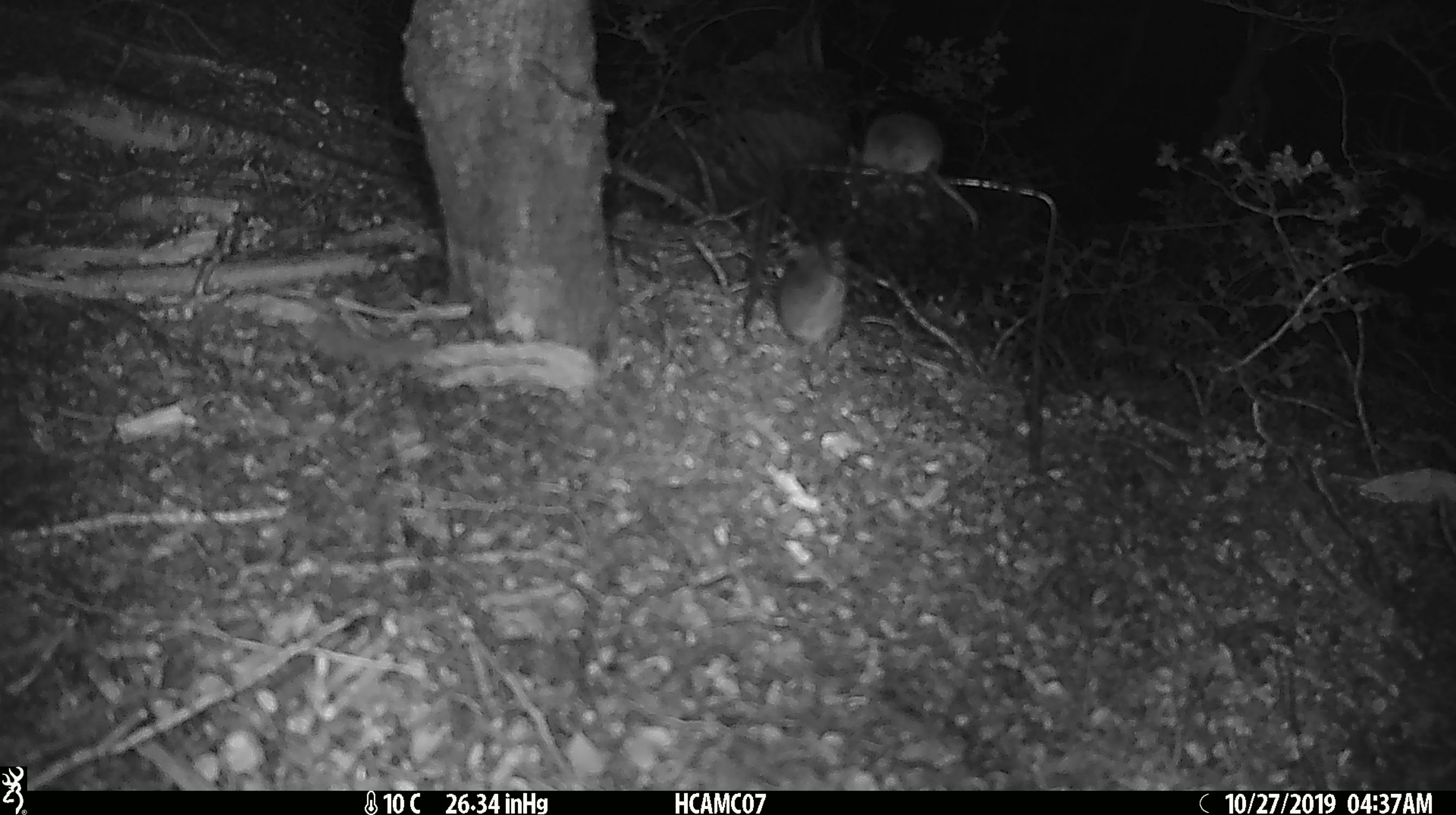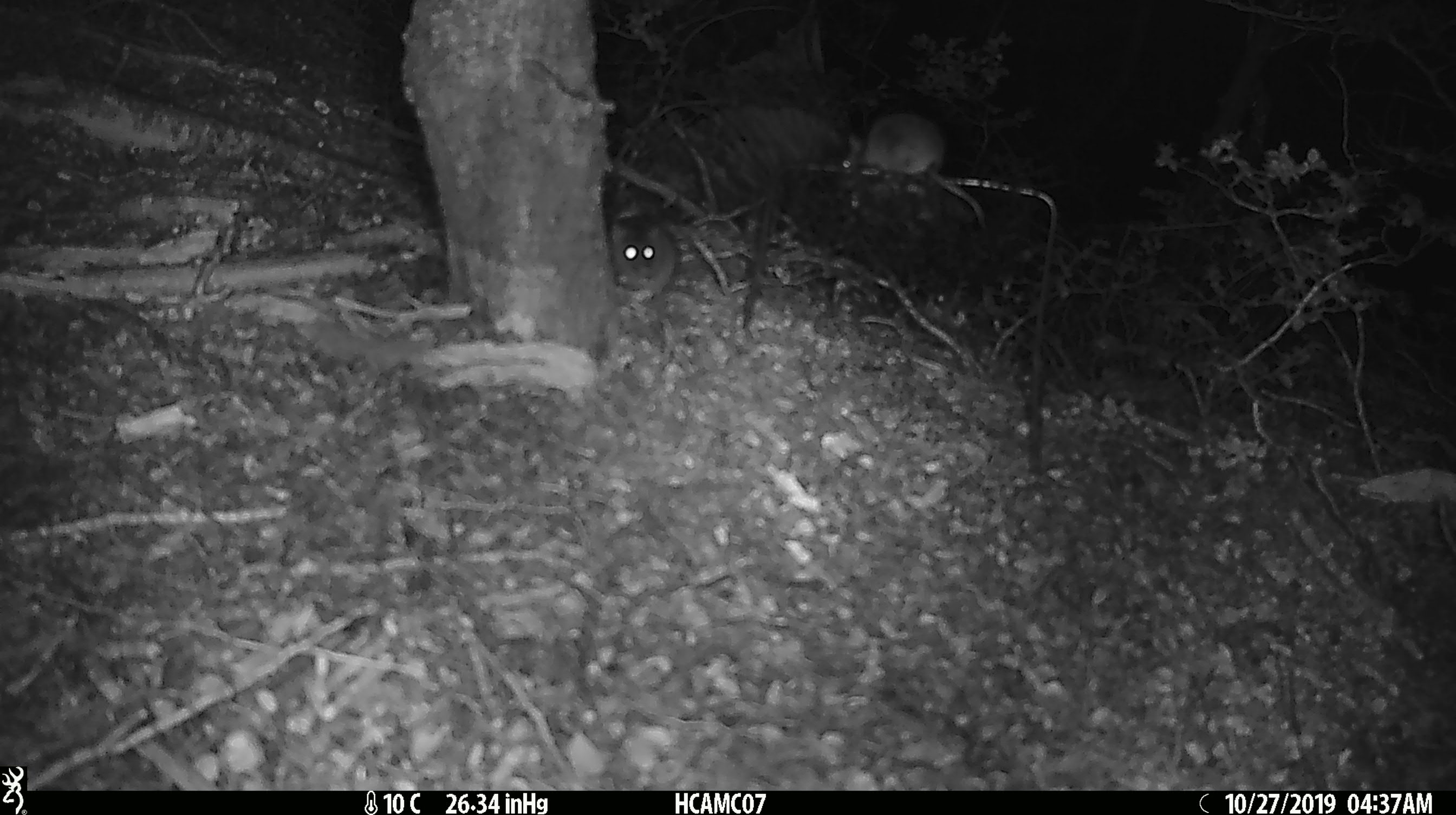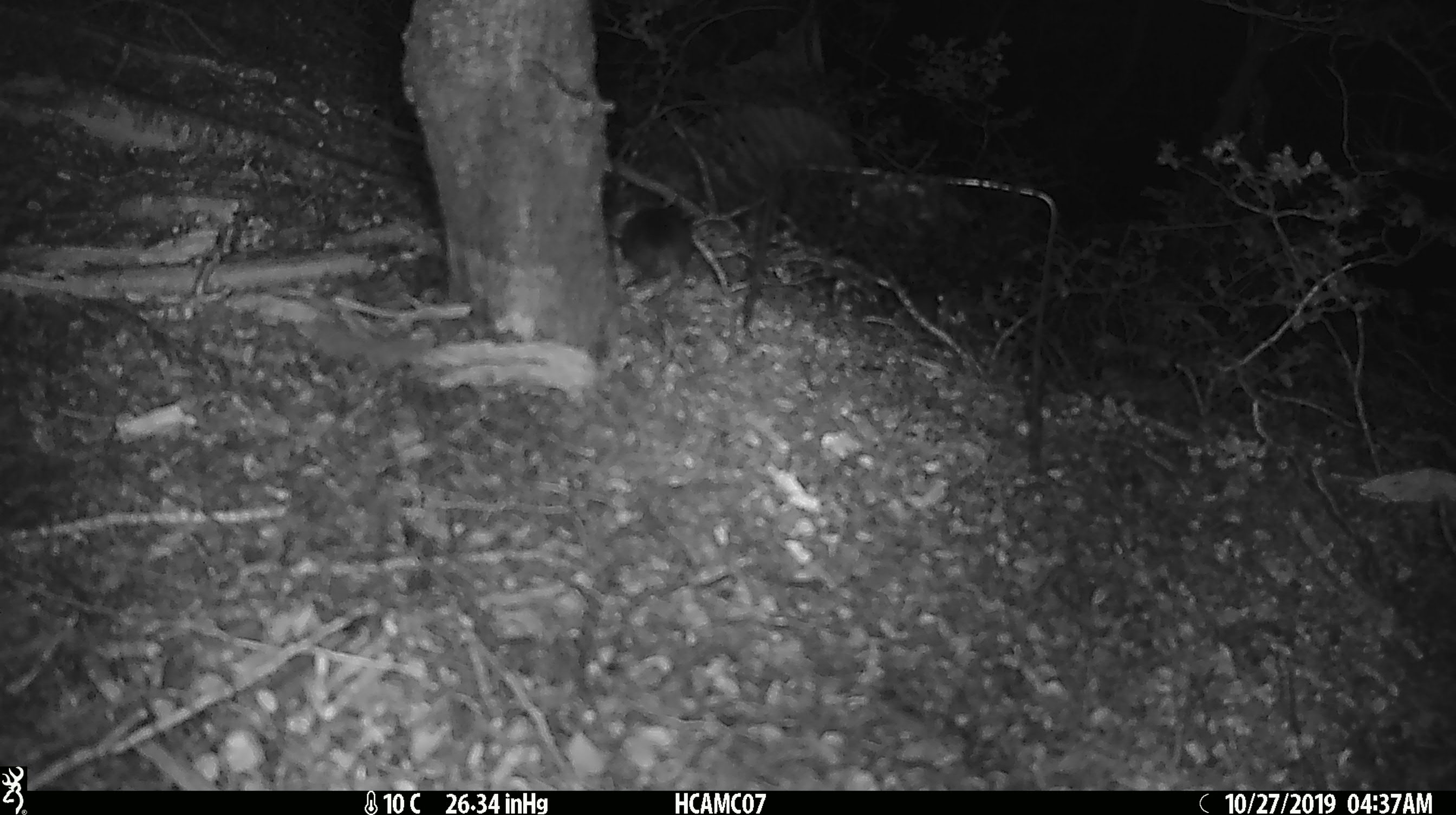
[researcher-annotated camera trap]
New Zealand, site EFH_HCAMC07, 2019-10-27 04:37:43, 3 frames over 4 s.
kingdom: Animalia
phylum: Chordata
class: Mammalia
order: Rodentia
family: Muridae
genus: Mus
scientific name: Mus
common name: mouse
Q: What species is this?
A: Mouse (Mus).